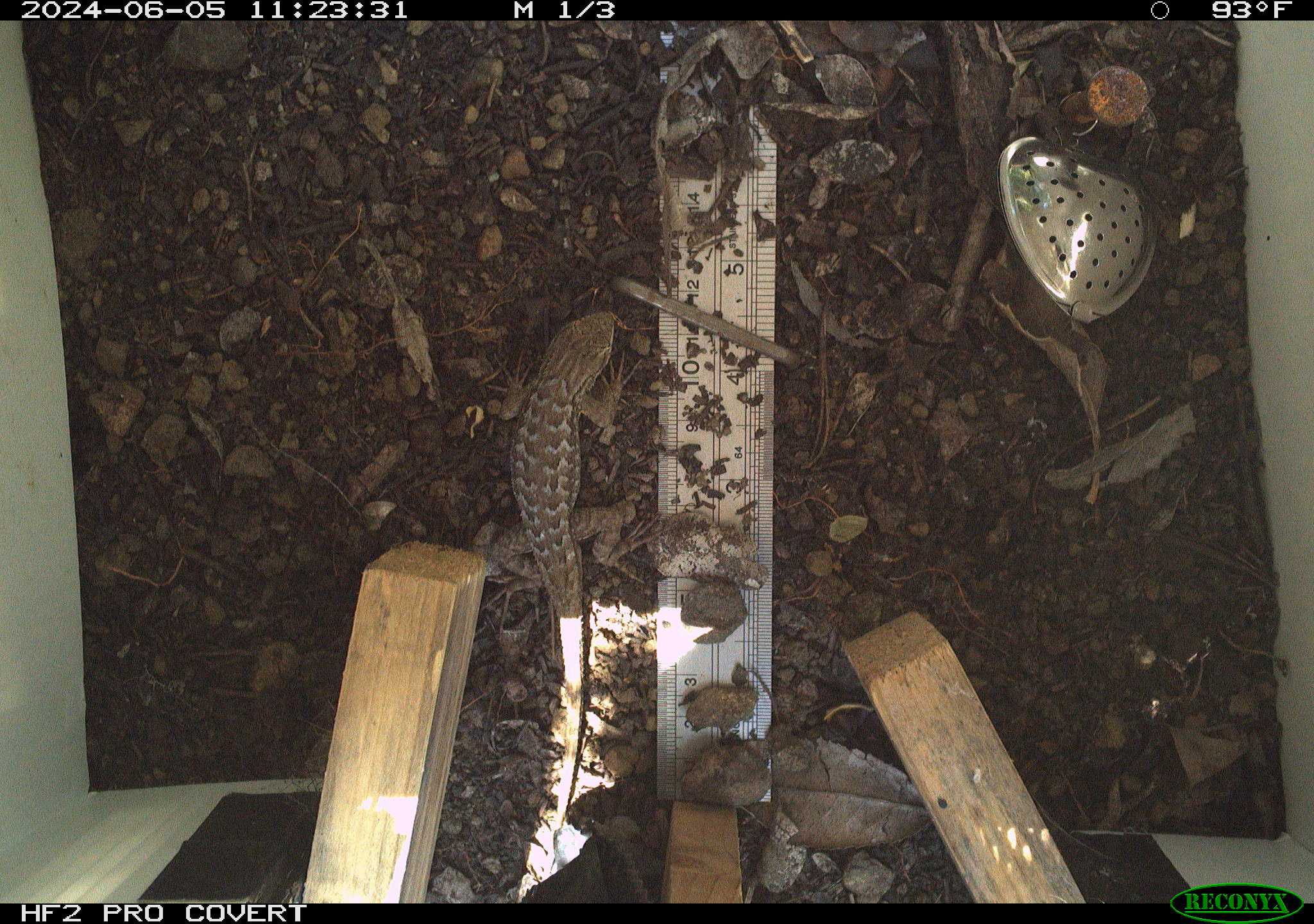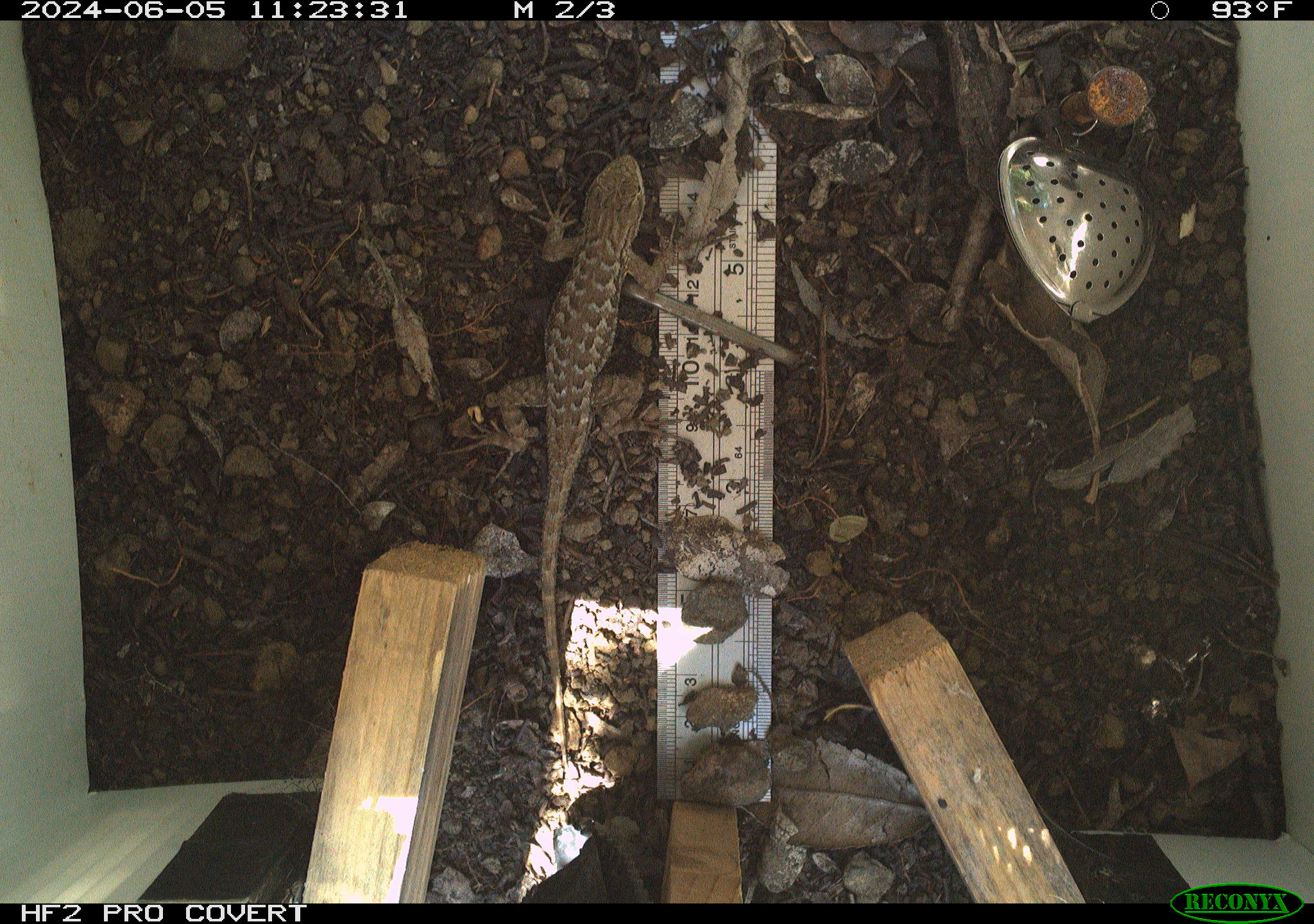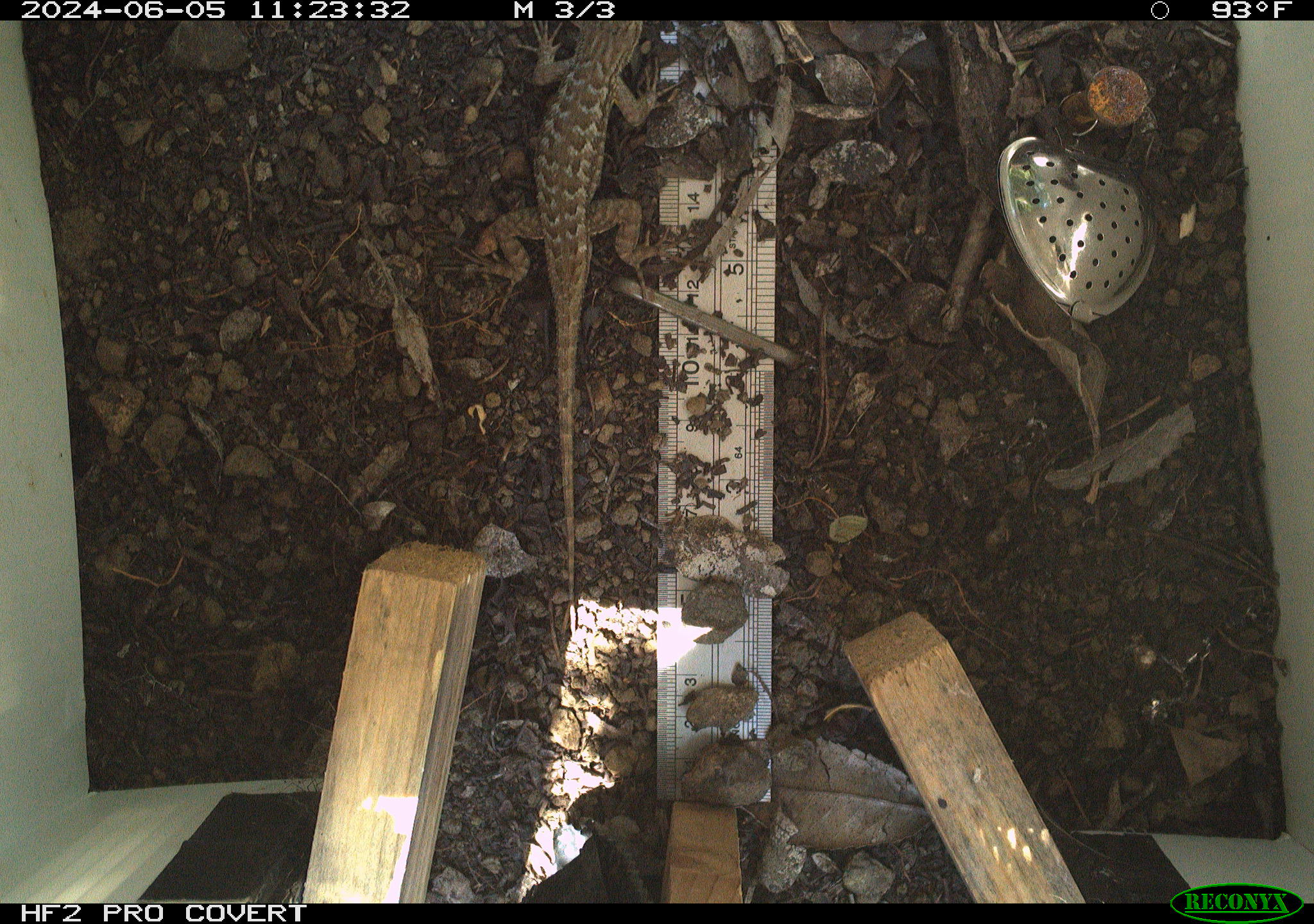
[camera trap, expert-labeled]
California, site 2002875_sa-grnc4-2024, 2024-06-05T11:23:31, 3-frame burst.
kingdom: Animalia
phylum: Chordata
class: Reptilia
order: Squamata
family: Phrynosomatidae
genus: Sceloporus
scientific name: Sceloporus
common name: spiny lizards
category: sceloporus species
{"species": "sceloporus species (spiny lizards) (Sceloporus)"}